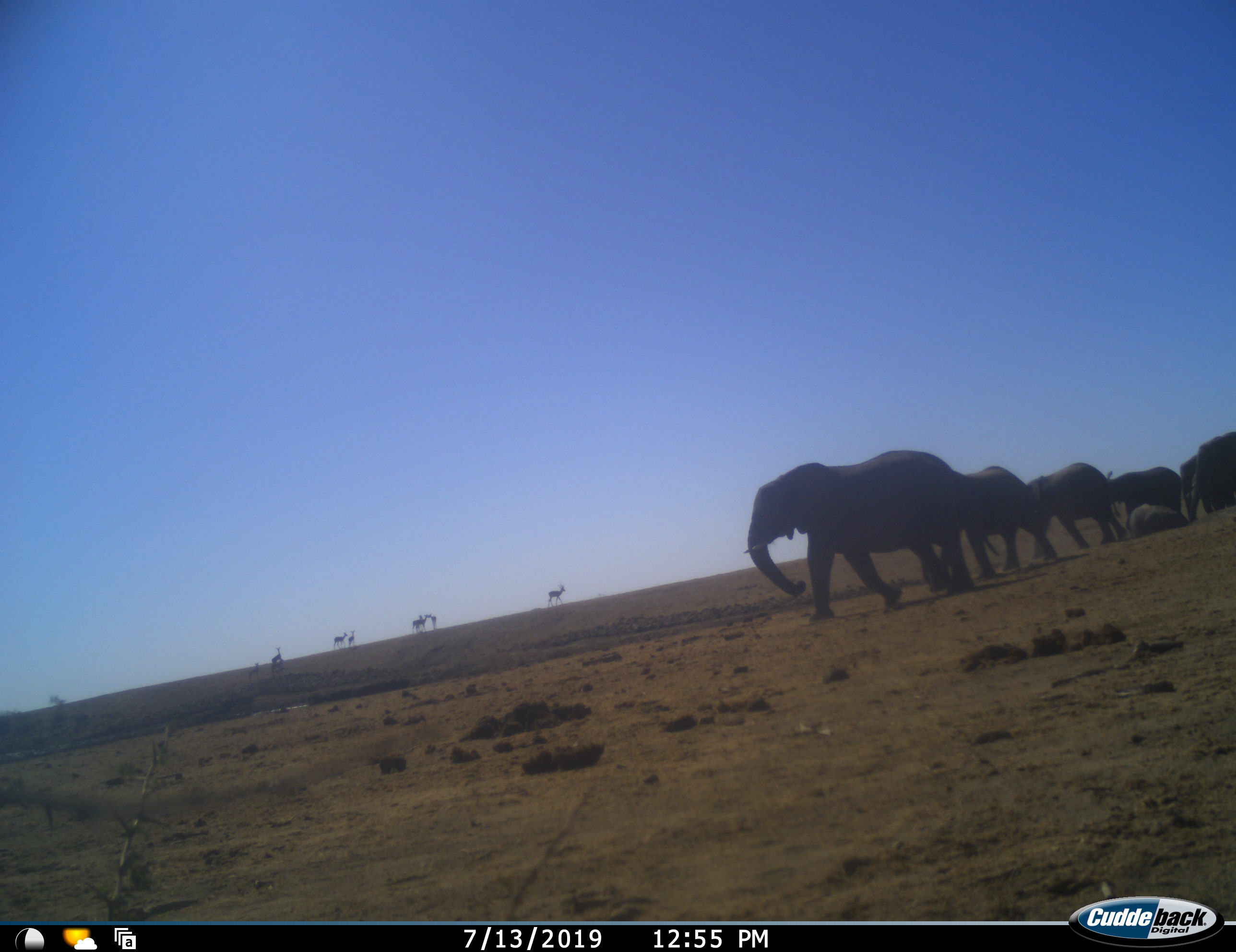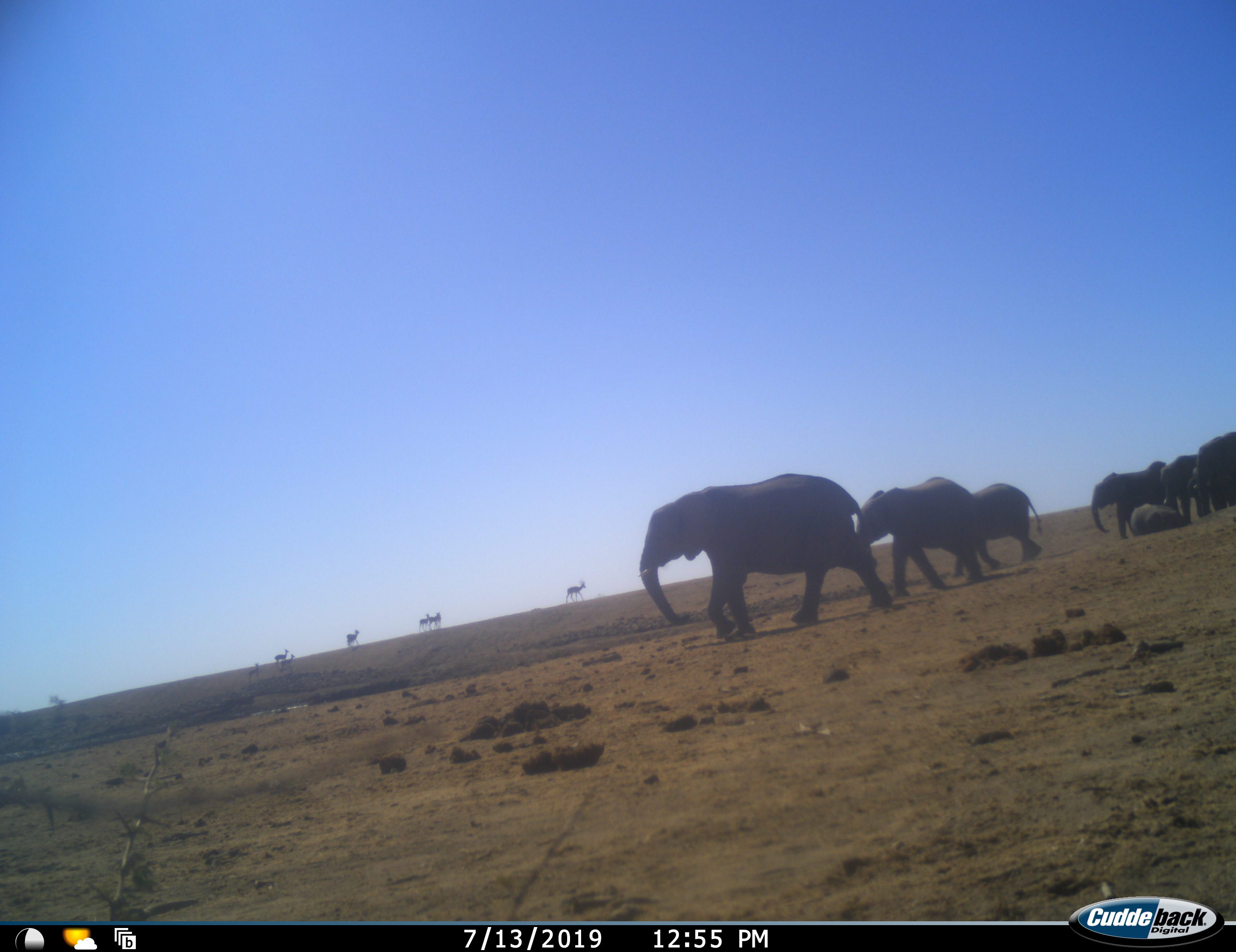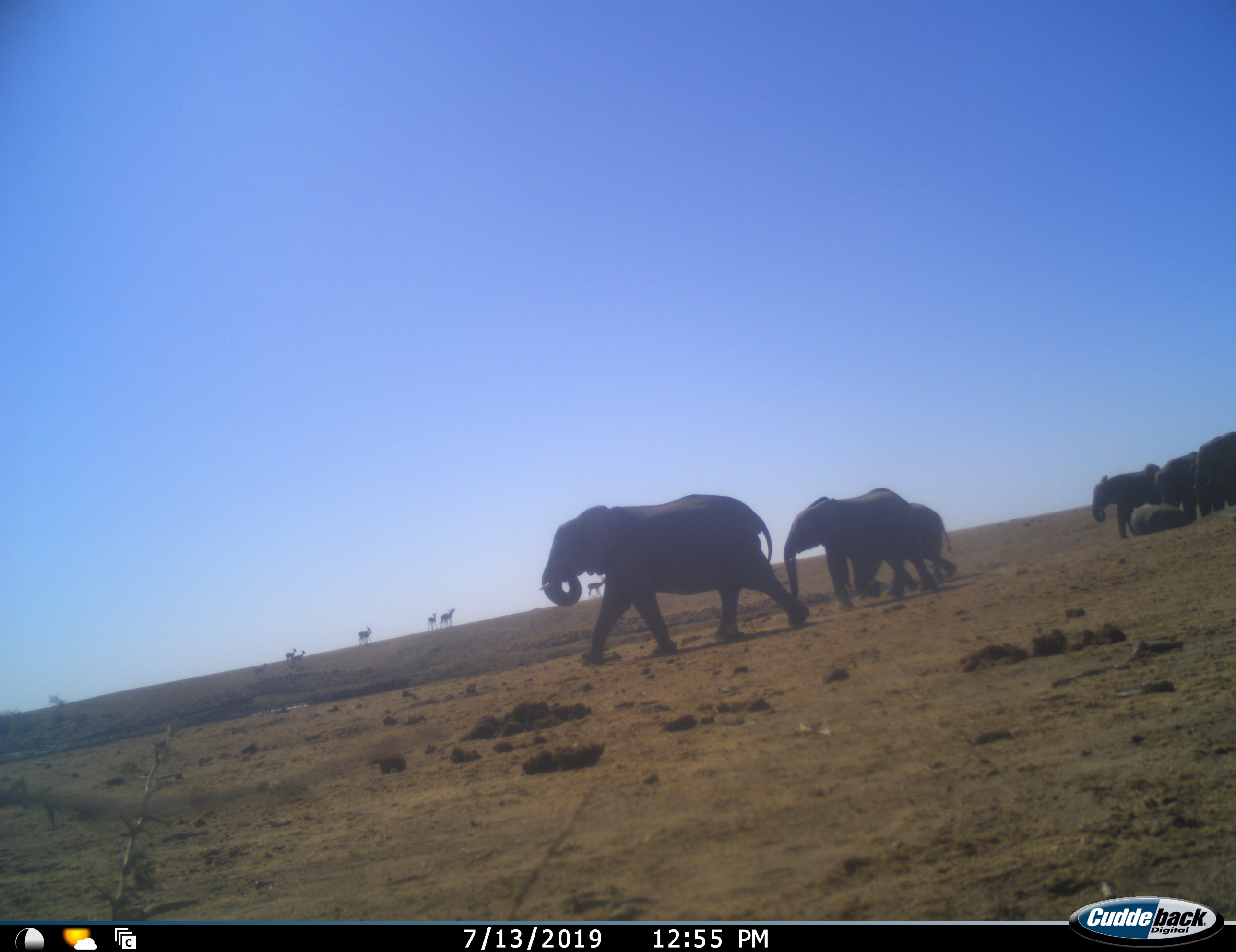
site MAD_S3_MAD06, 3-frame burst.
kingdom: Animalia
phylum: Chordata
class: Mammalia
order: Proboscidea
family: Elephantidae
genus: Loxodonta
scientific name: Loxodonta africana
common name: african bush elephant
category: elephant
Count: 7.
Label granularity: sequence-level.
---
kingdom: Animalia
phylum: Chordata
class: Mammalia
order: Artiodactyla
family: Bovidae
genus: Aepyceros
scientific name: Aepyceros melampus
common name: impala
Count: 8.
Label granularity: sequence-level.